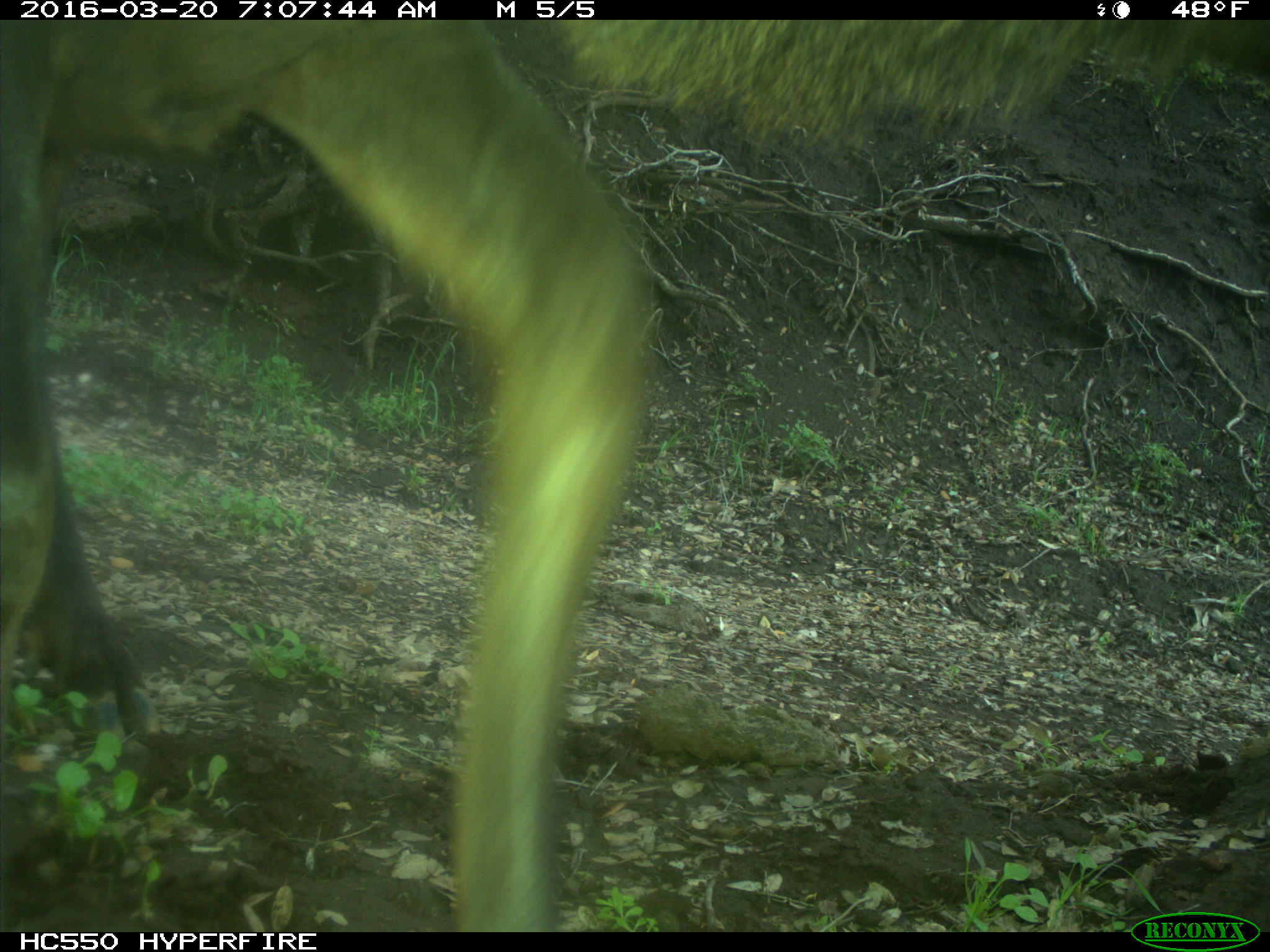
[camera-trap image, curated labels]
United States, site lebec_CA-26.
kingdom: Animalia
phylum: Chordata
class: Mammalia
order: Artiodactyla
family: Cervidae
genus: Cervus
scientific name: Cervus canadensis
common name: elk